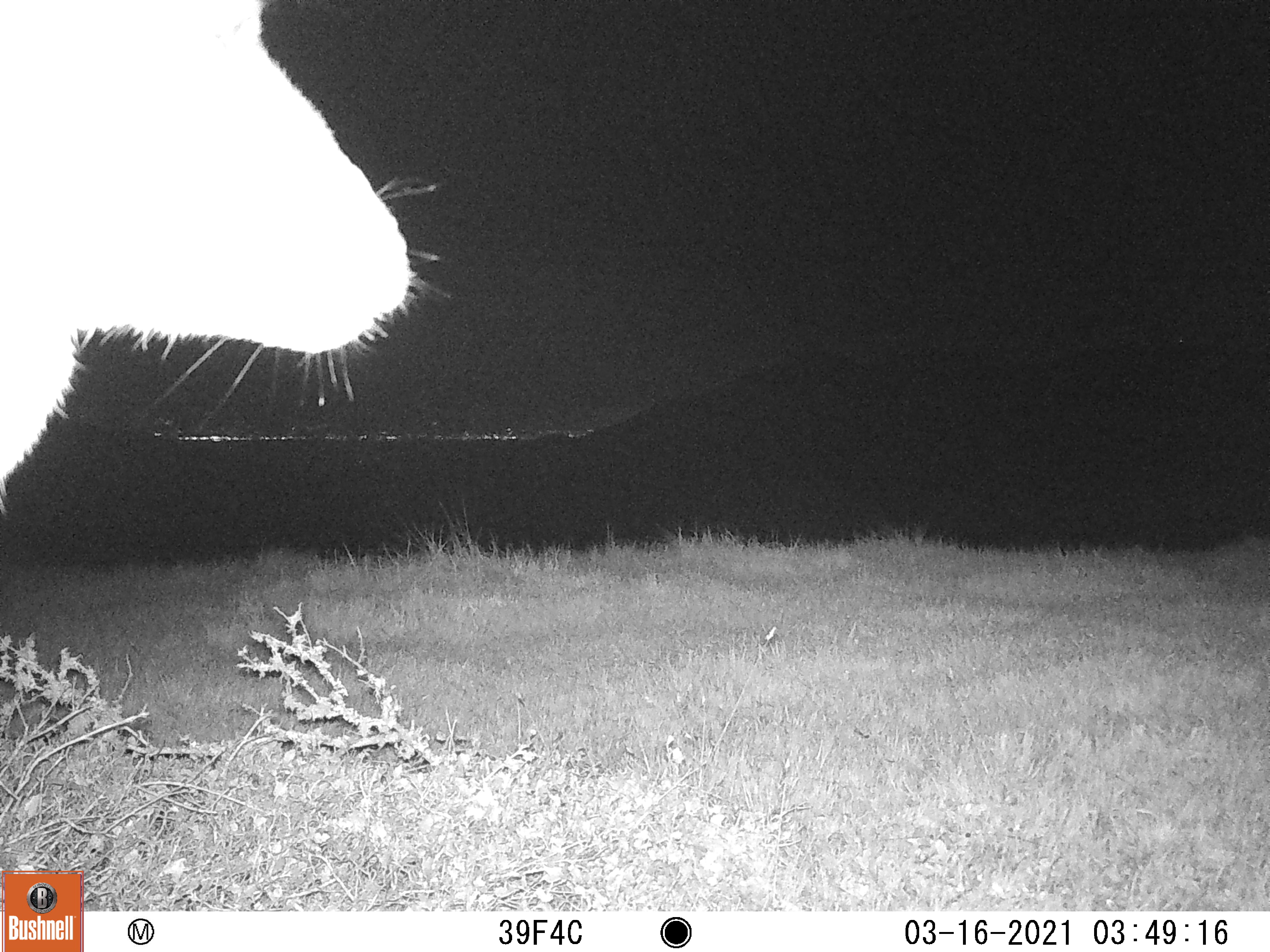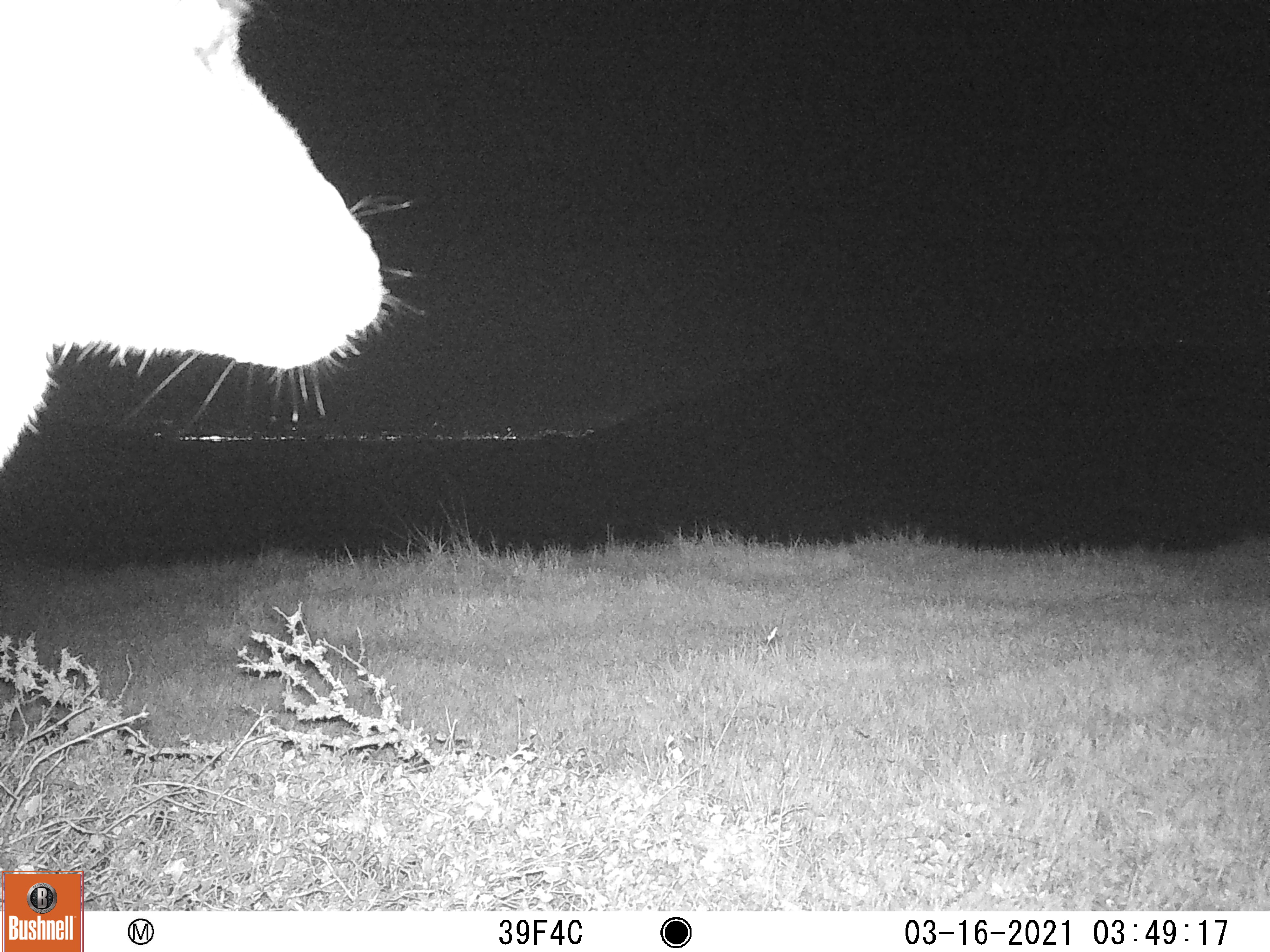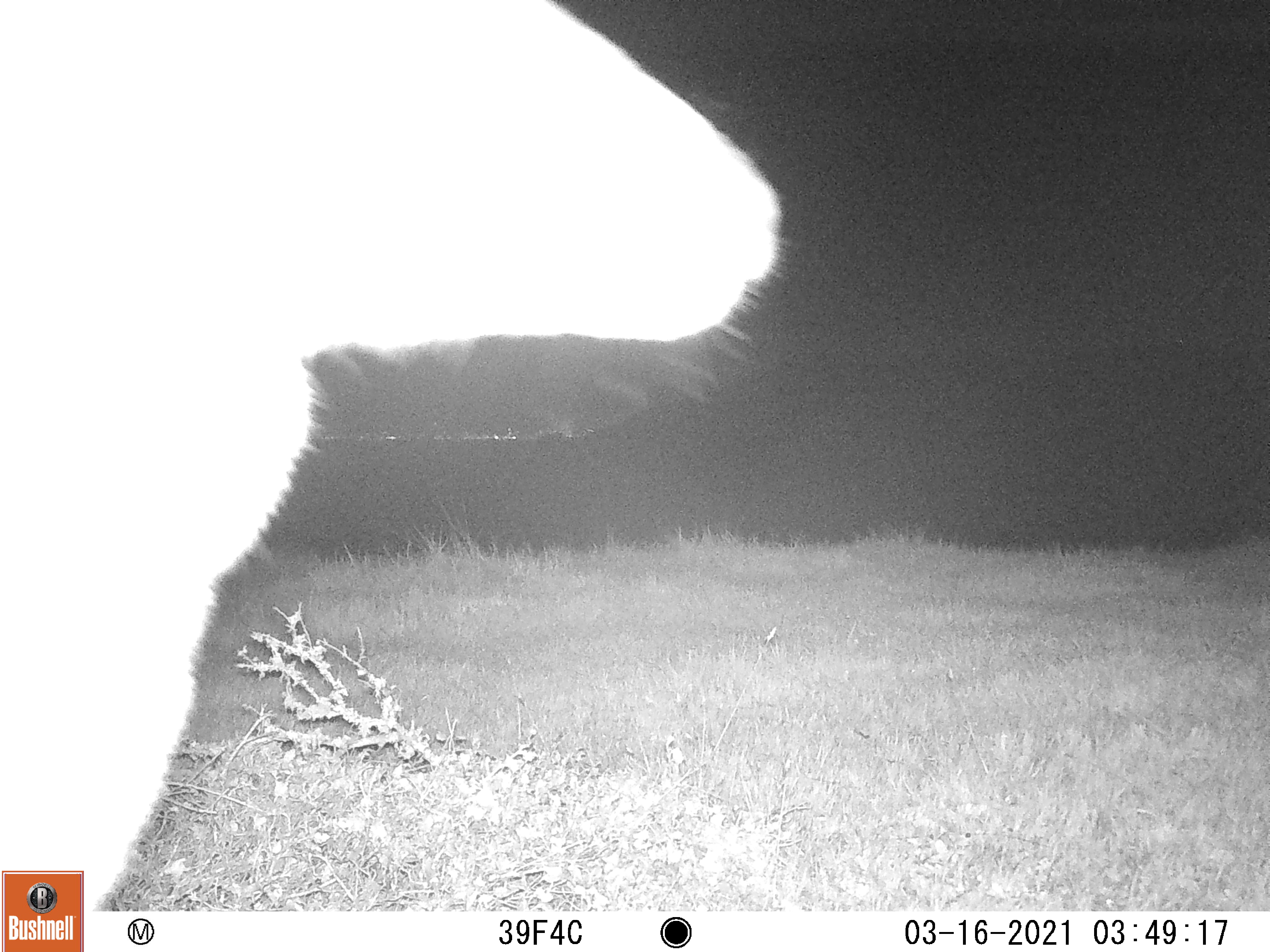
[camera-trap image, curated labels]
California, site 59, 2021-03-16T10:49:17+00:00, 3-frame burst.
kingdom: Animalia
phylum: Chordata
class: Mammalia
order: Artiodactyla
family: Cervidae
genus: Odocoileus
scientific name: Odocoileus hemionus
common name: mule deer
Mule deer (Odocoileus hemionus).